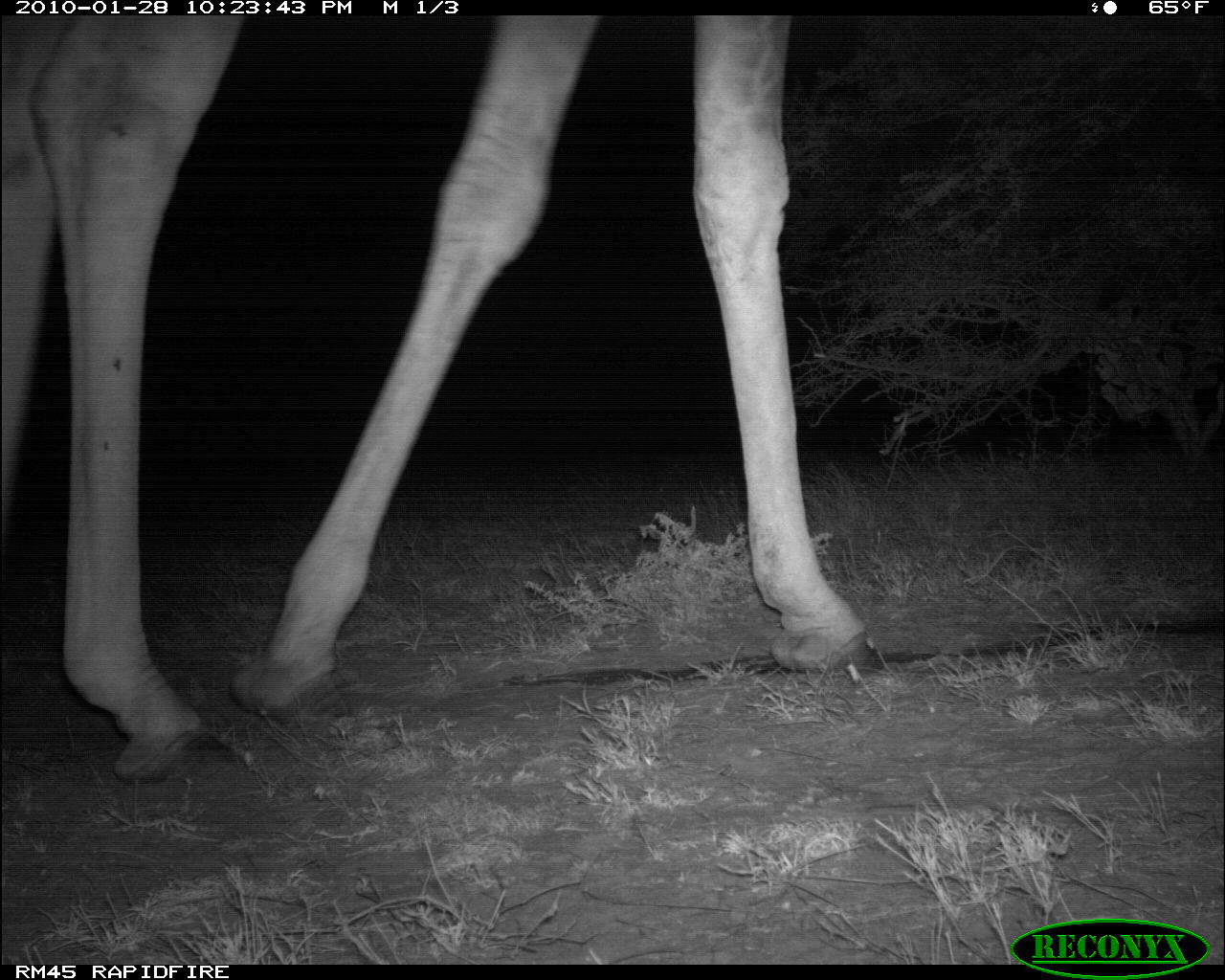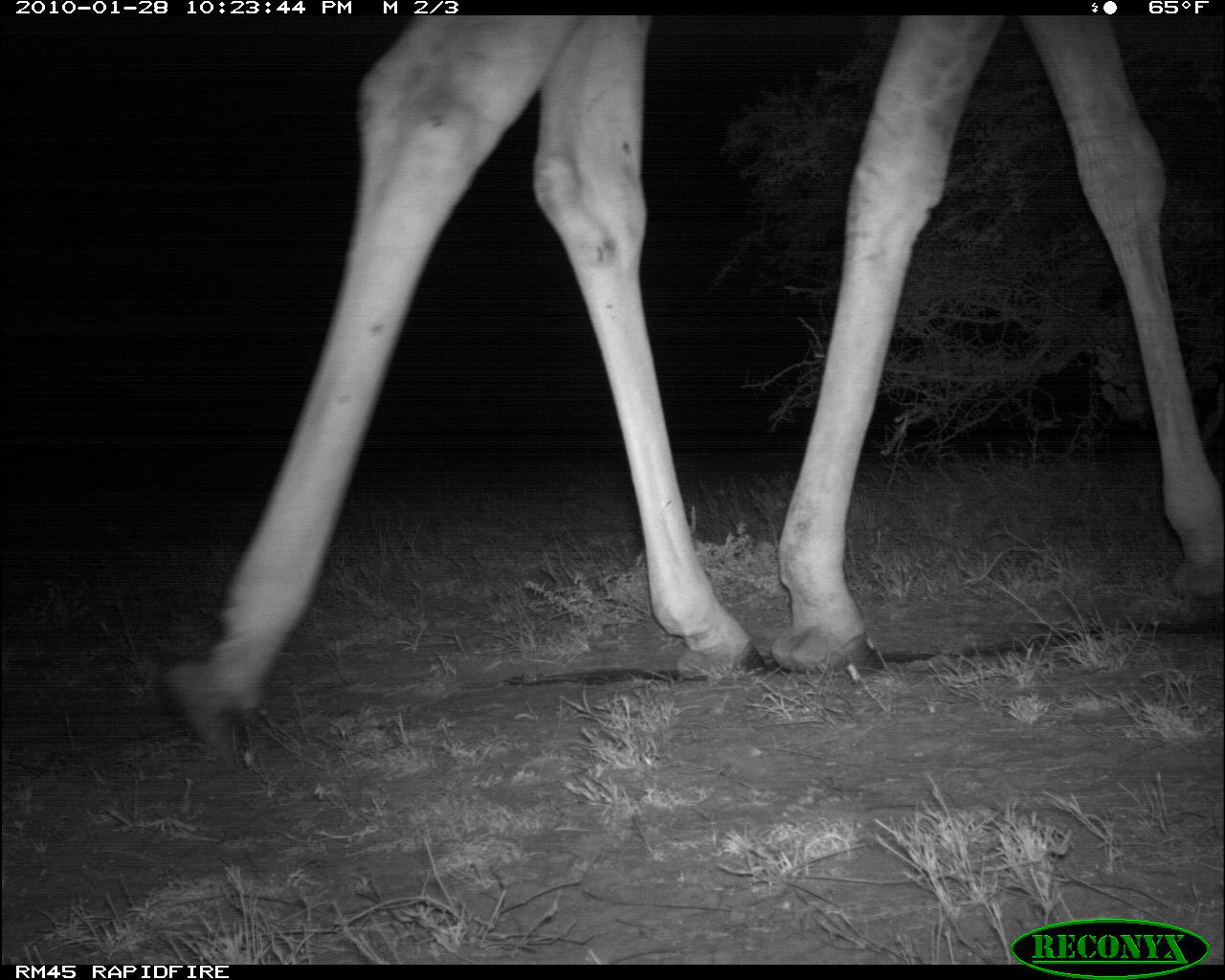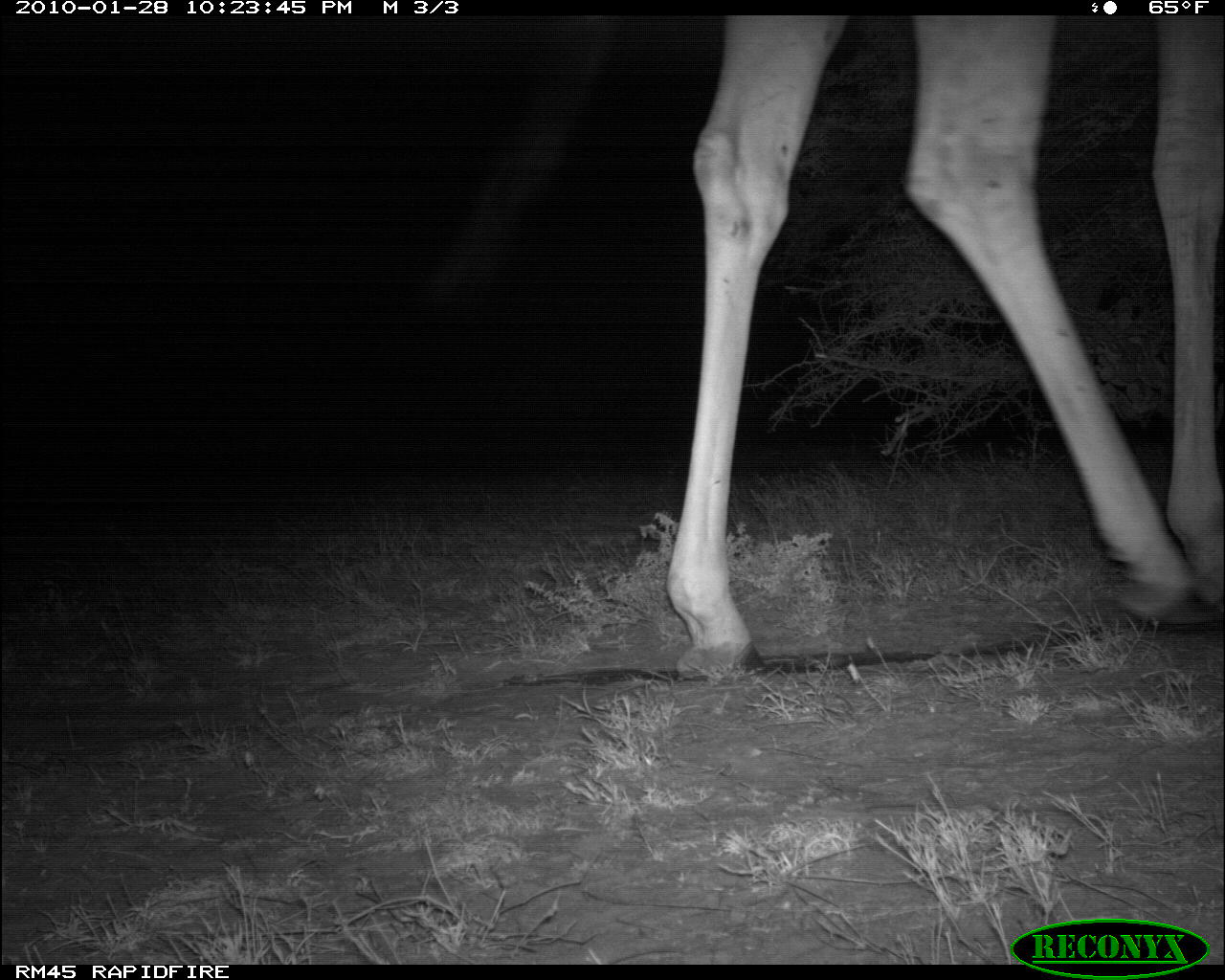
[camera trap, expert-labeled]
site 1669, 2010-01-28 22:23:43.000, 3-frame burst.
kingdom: Animalia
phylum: Chordata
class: Mammalia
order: Artiodactyla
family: Giraffidae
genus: Giraffa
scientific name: Giraffa camelopardalis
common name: giraffe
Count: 1.